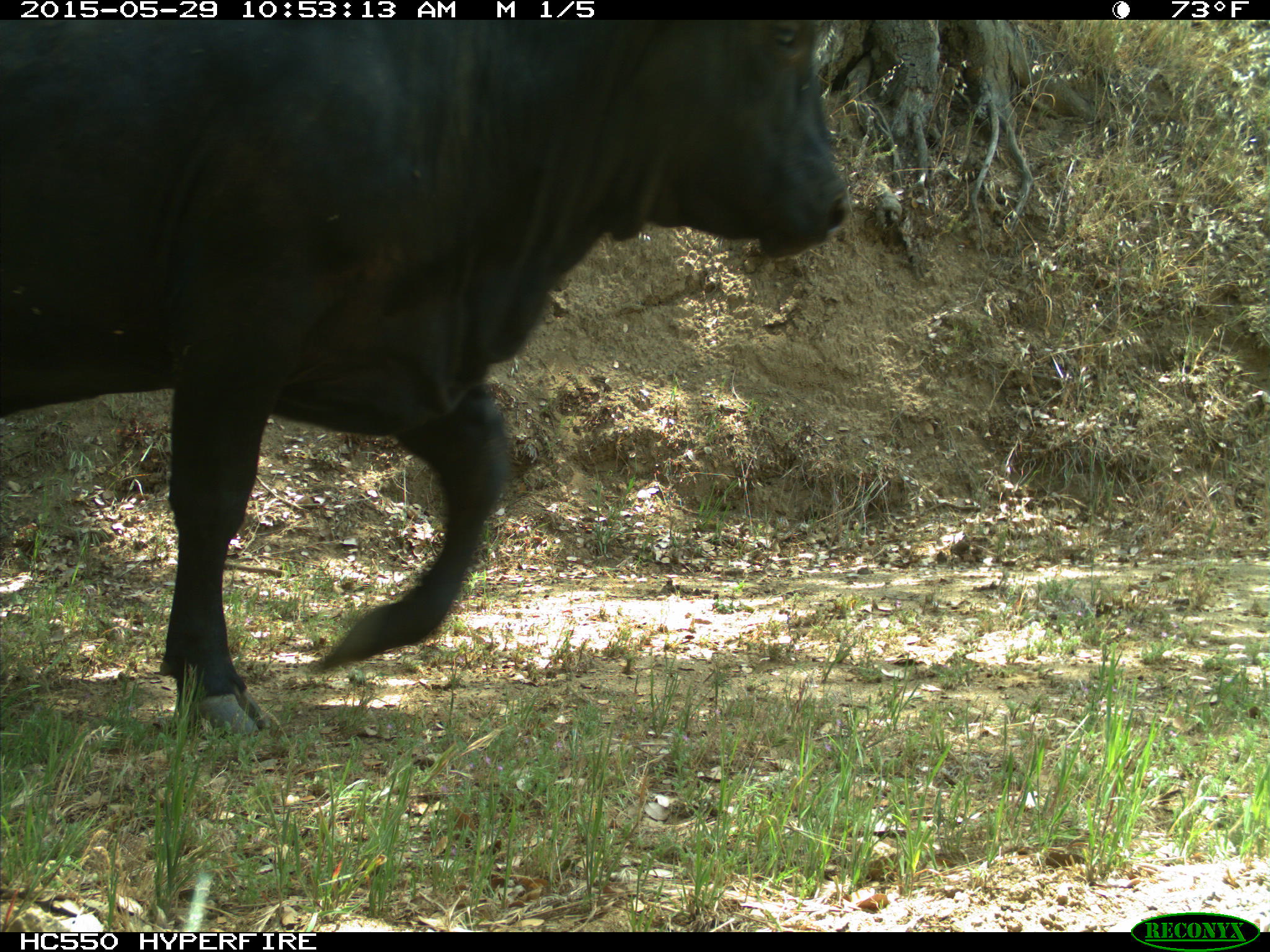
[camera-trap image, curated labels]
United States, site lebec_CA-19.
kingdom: Animalia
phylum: Chordata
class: Mammalia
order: Artiodactyla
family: Bovidae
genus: Bos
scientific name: Bos taurus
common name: domestic cow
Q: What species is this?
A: Bos taurus (domestic cow).